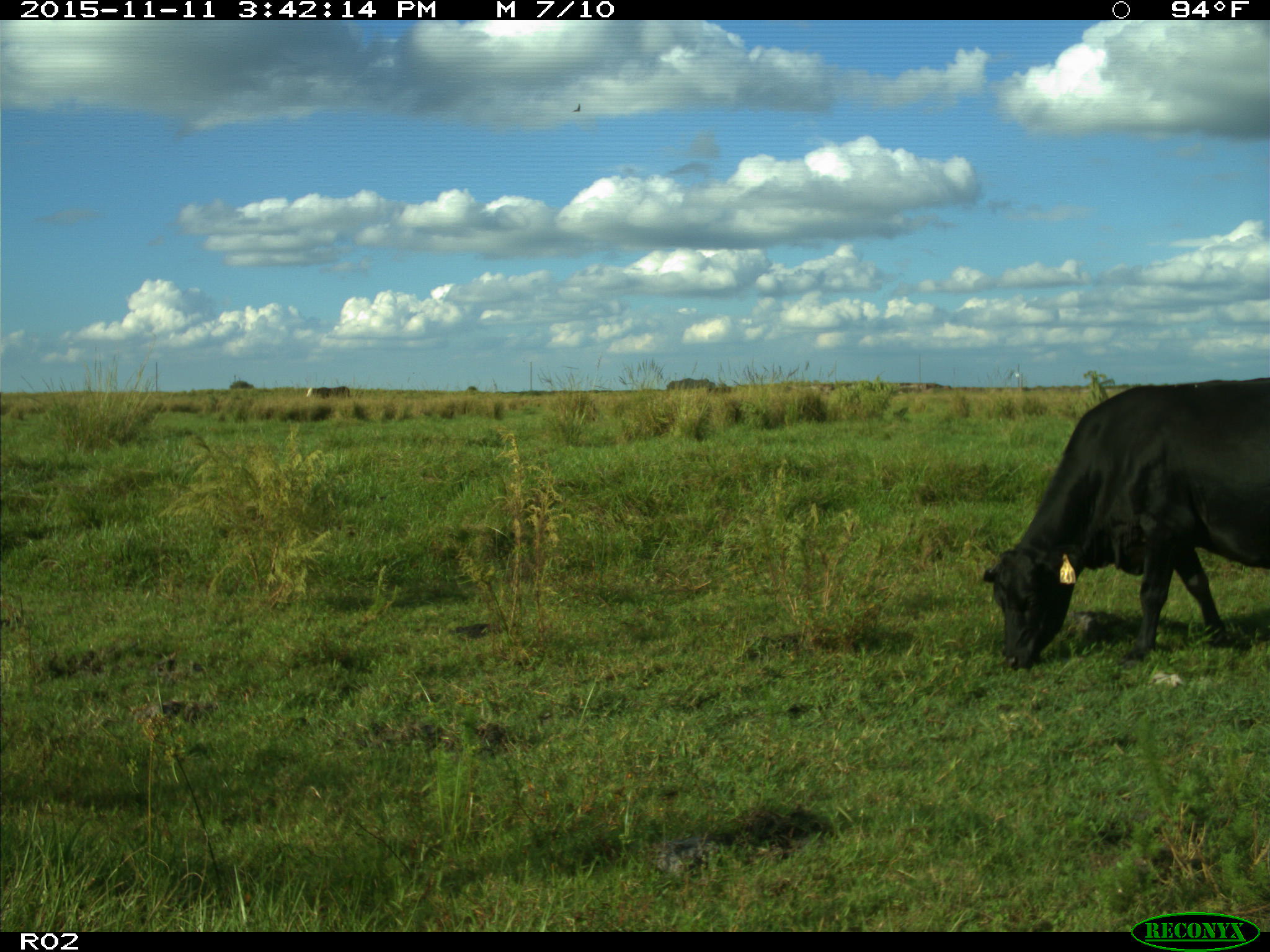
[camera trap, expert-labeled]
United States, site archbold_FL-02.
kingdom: Animalia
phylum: Chordata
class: Mammalia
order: Artiodactyla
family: Bovidae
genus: Bos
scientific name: Bos taurus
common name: domestic cow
Bos taurus (domestic cow).